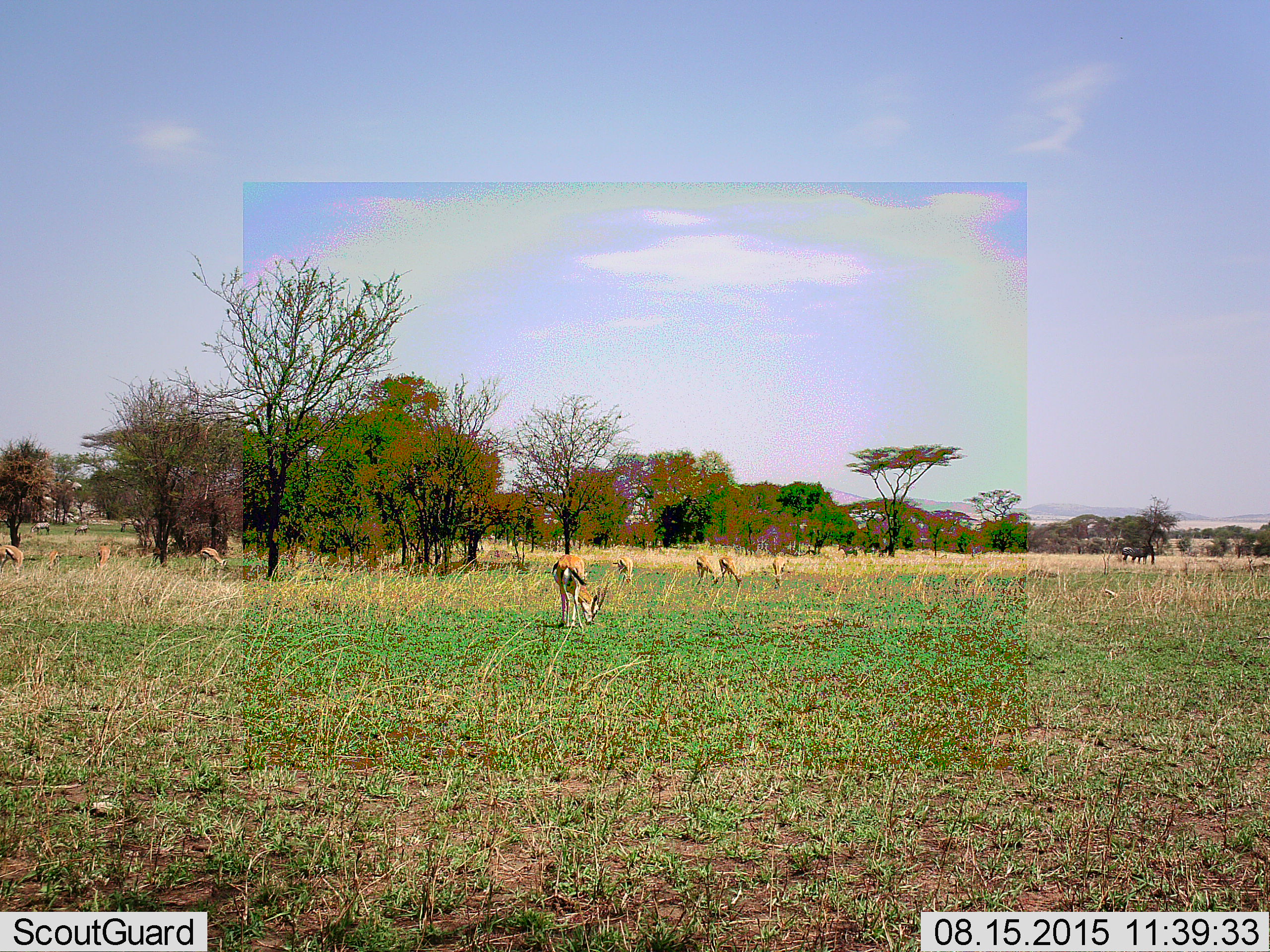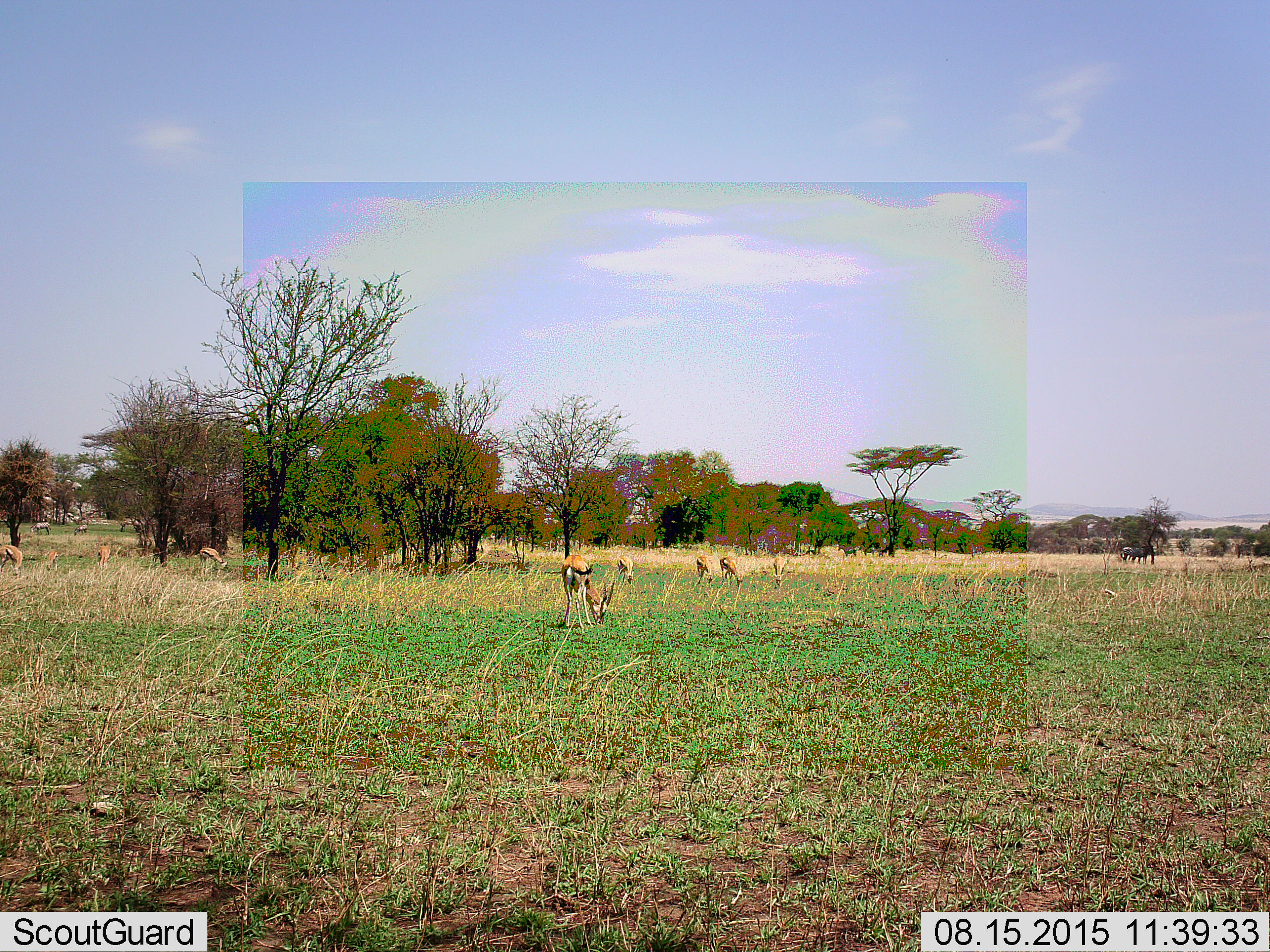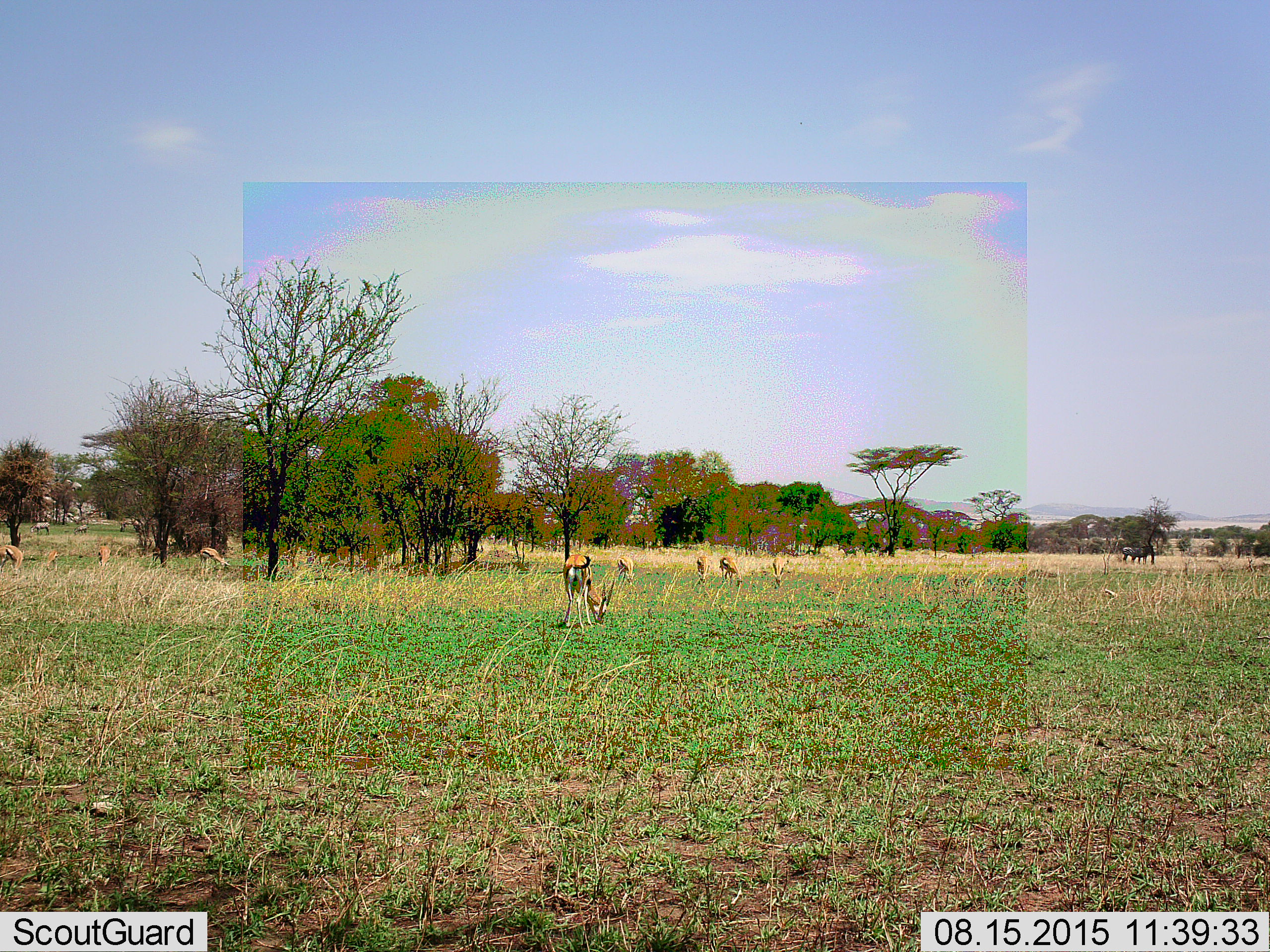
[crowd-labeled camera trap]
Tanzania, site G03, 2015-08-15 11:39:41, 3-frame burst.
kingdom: Animalia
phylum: Chordata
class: Mammalia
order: Artiodactyla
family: Bovidae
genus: Eudorcas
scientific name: Eudorcas thomsonii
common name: thomson's gazelle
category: gazellethomsons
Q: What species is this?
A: Gazellethomsons (thomson's gazelle) (Eudorcas thomsonii).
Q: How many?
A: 9.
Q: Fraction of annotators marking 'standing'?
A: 38%.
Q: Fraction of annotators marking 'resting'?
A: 0%.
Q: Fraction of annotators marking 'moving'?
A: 23%.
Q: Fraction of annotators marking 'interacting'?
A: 0%.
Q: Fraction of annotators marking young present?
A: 8%.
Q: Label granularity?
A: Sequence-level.